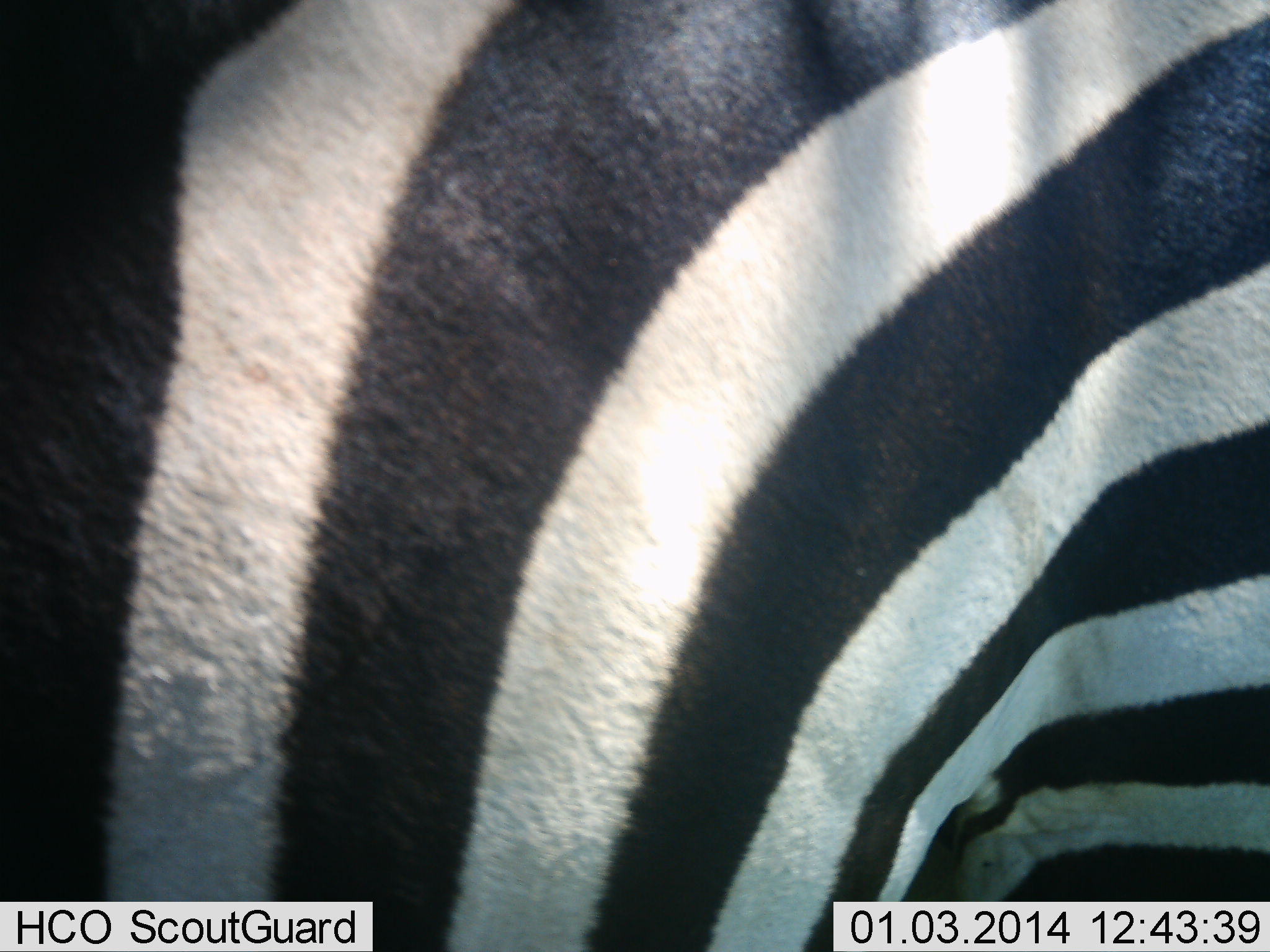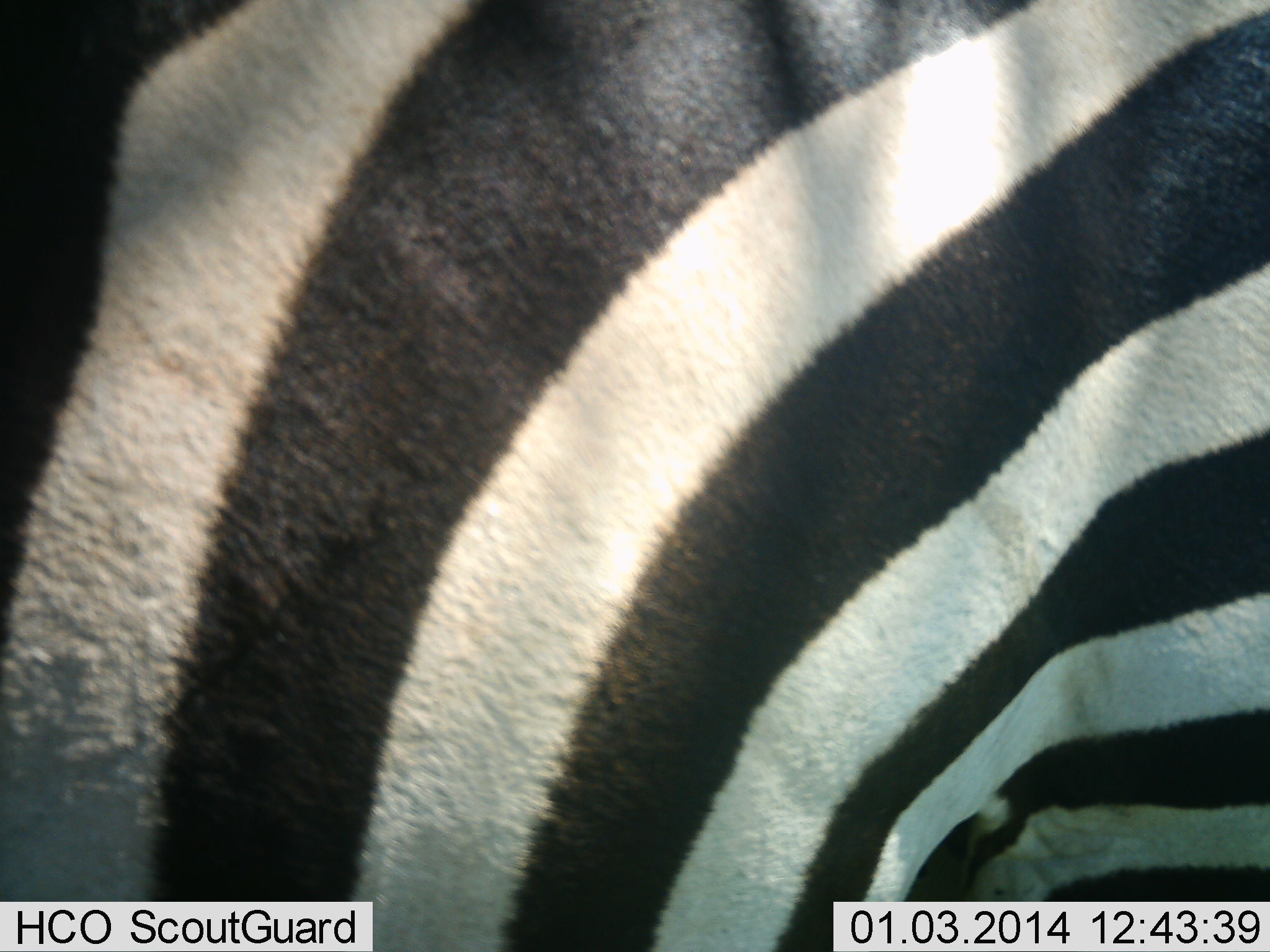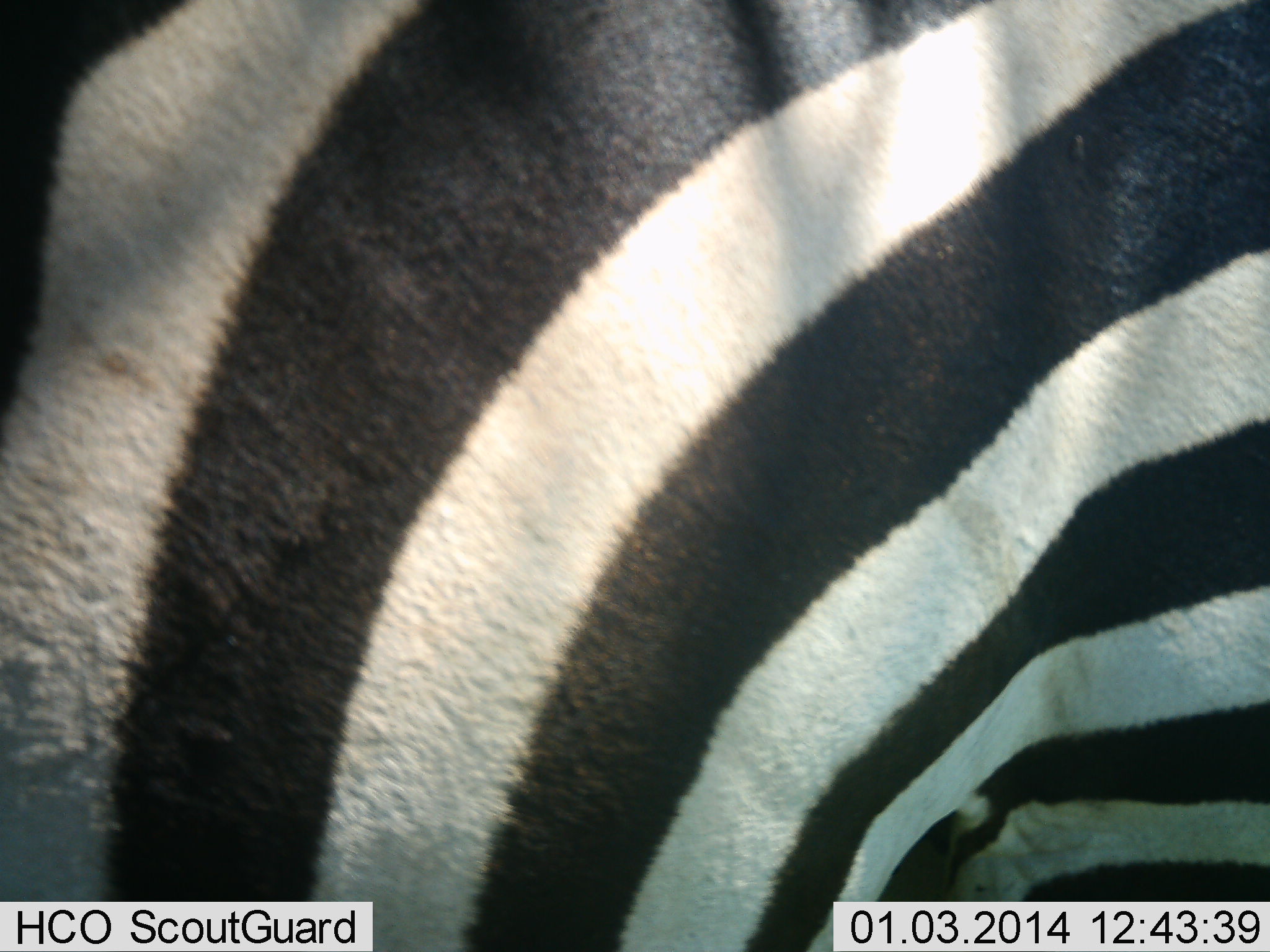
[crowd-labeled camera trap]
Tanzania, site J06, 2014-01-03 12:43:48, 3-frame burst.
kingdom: Animalia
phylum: Chordata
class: Mammalia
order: Perissodactyla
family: Equidae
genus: Equus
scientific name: Equus quagga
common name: plains zebra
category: zebra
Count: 1.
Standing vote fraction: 90%.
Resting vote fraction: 0%.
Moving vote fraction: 10%.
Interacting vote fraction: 0%.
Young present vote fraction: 0%.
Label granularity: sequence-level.